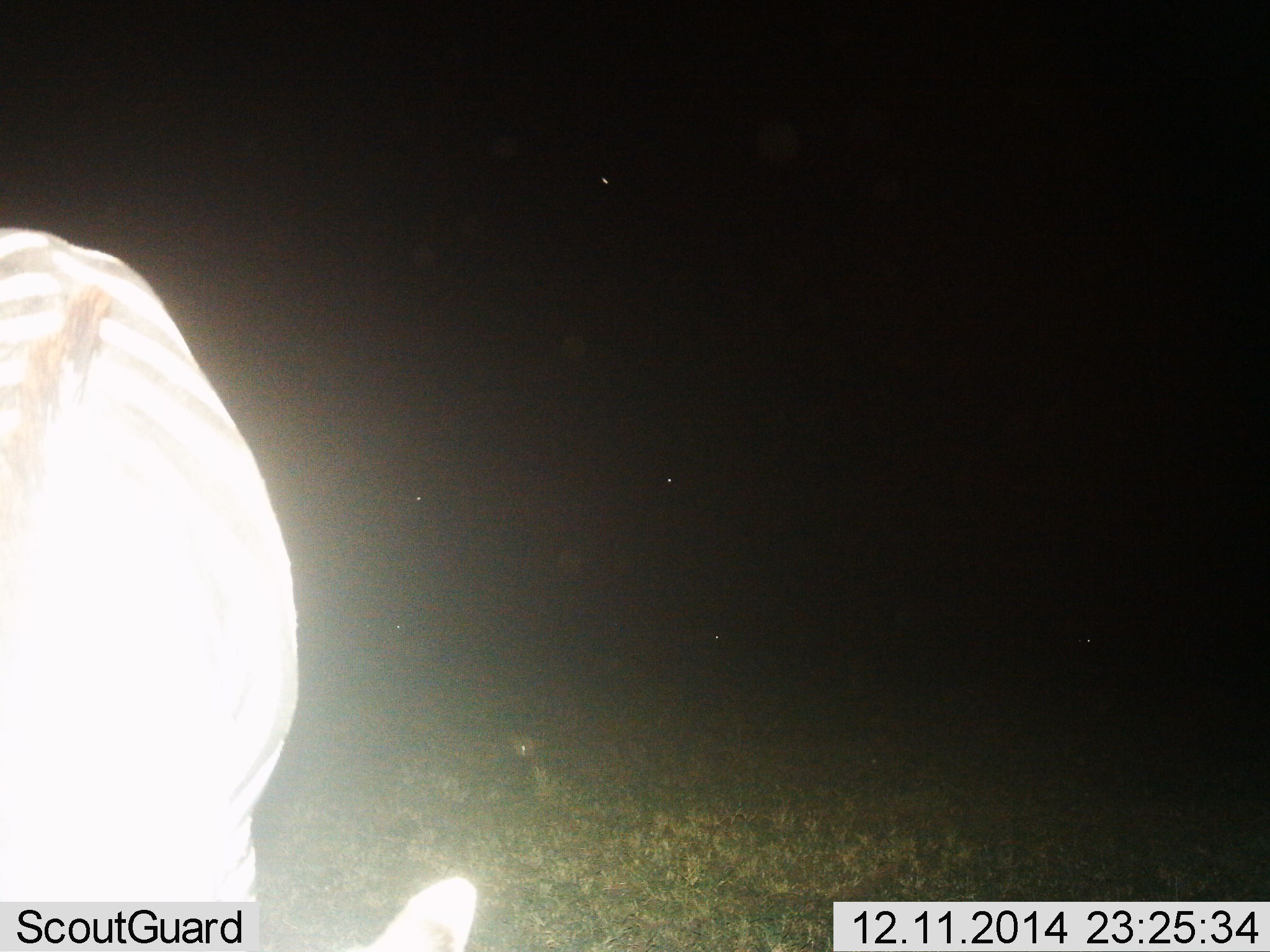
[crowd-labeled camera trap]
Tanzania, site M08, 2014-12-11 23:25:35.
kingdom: Animalia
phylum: Chordata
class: Mammalia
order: Perissodactyla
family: Equidae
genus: Equus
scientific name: Equus quagga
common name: plains zebra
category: zebra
Zebra (plains zebra) (Equus quagga), count 1. Behavior (volunteer vote fractions): standing 80%, resting 0%, moving 0%, interacting 0%. Young present (vote fraction): 0%. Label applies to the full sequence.